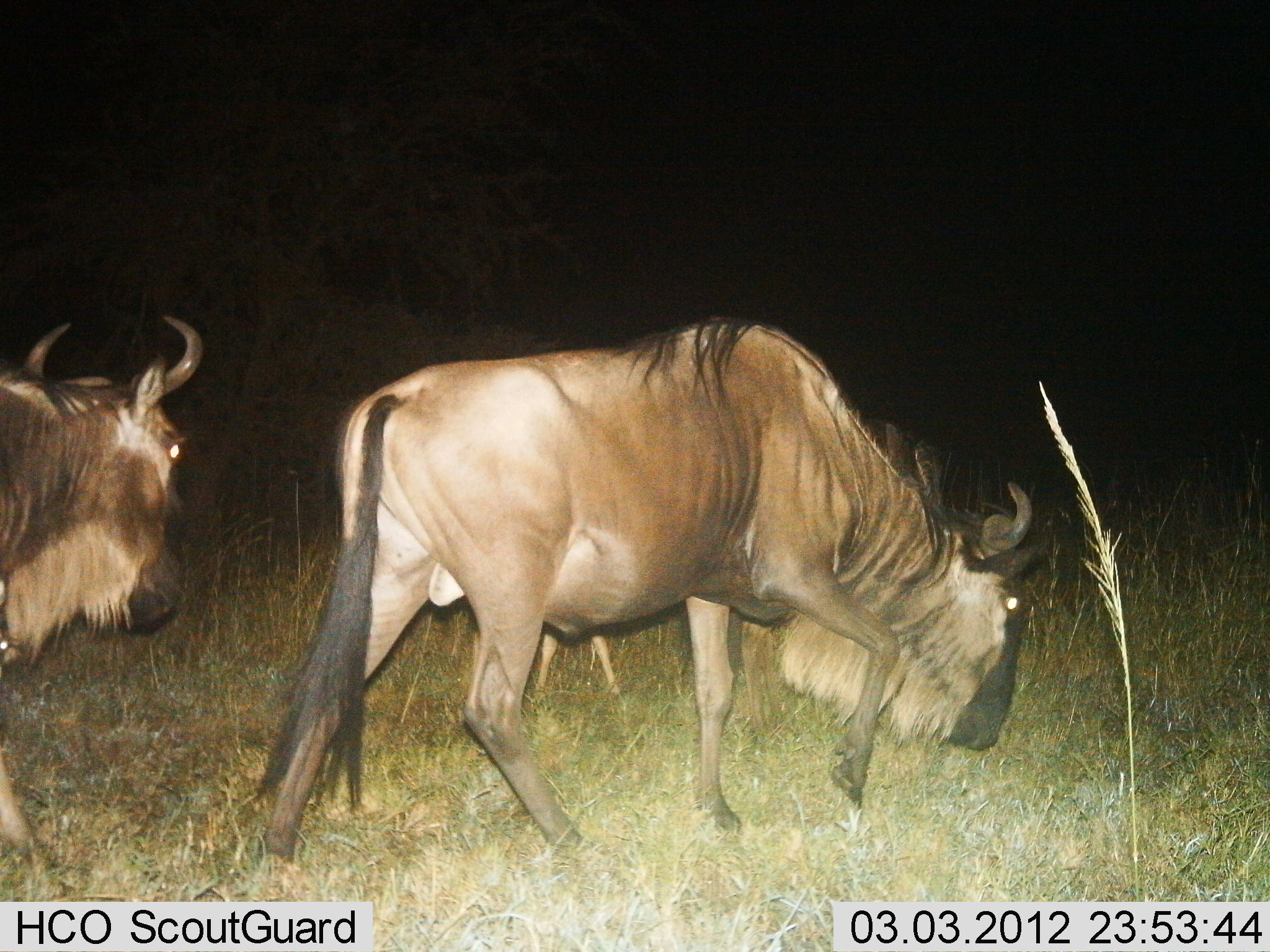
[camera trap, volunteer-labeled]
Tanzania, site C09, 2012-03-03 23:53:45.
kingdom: Animalia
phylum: Chordata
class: Mammalia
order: Artiodactyla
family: Bovidae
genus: Connochaetes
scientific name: Connochaetes taurinus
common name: blue wildebeest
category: wildebeest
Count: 2.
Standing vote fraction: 4%.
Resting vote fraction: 0%.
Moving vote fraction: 92%.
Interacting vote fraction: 0%.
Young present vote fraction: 21%.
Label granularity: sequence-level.